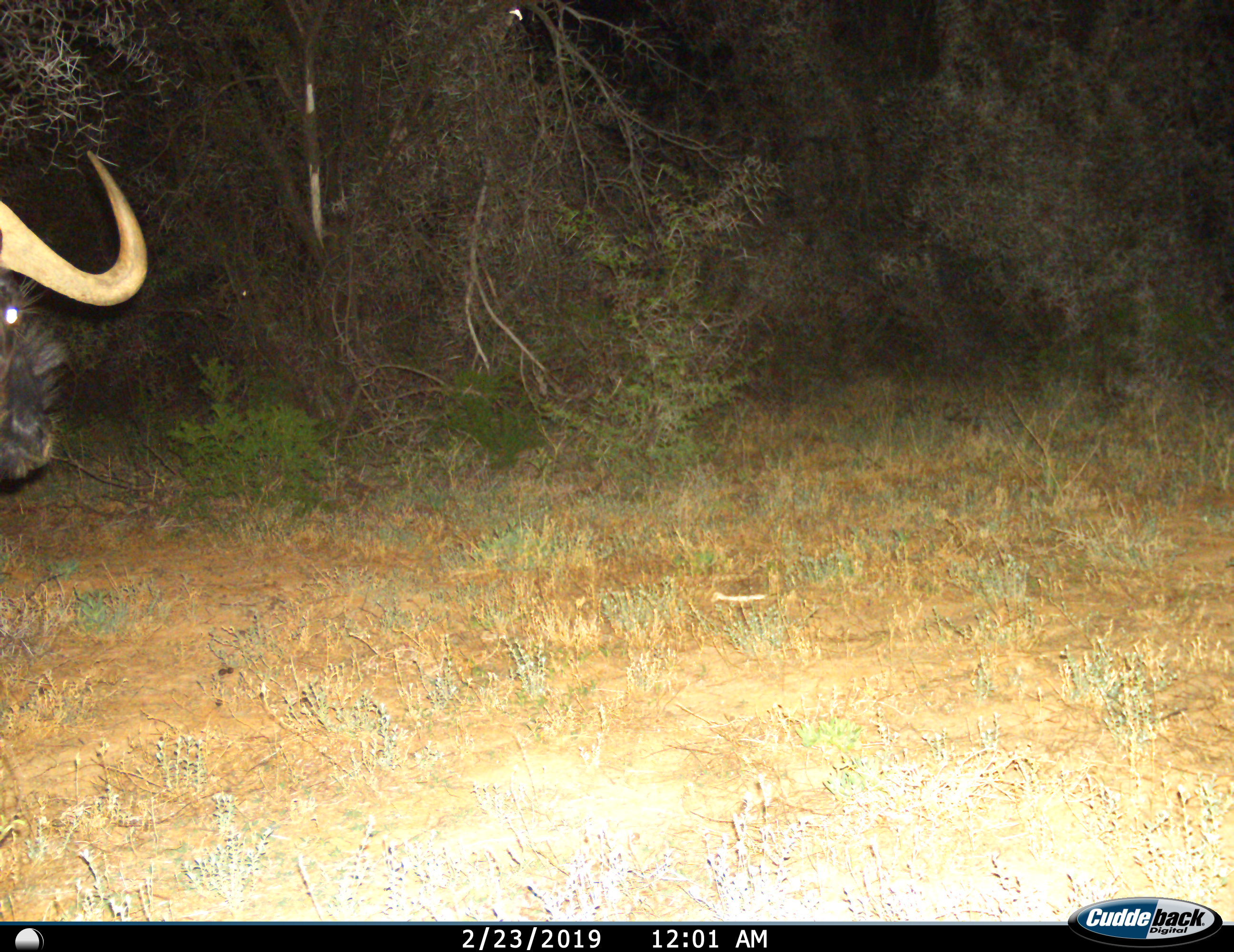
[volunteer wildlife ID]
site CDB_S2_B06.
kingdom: Animalia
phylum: Chordata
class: Mammalia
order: Artiodactyla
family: Bovidae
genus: Connochaetes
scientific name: Connochaetes gnou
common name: black wildebeest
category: wildebeestblack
Wildebeestblack (black wildebeest) (Connochaetes gnou), count 1. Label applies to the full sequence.